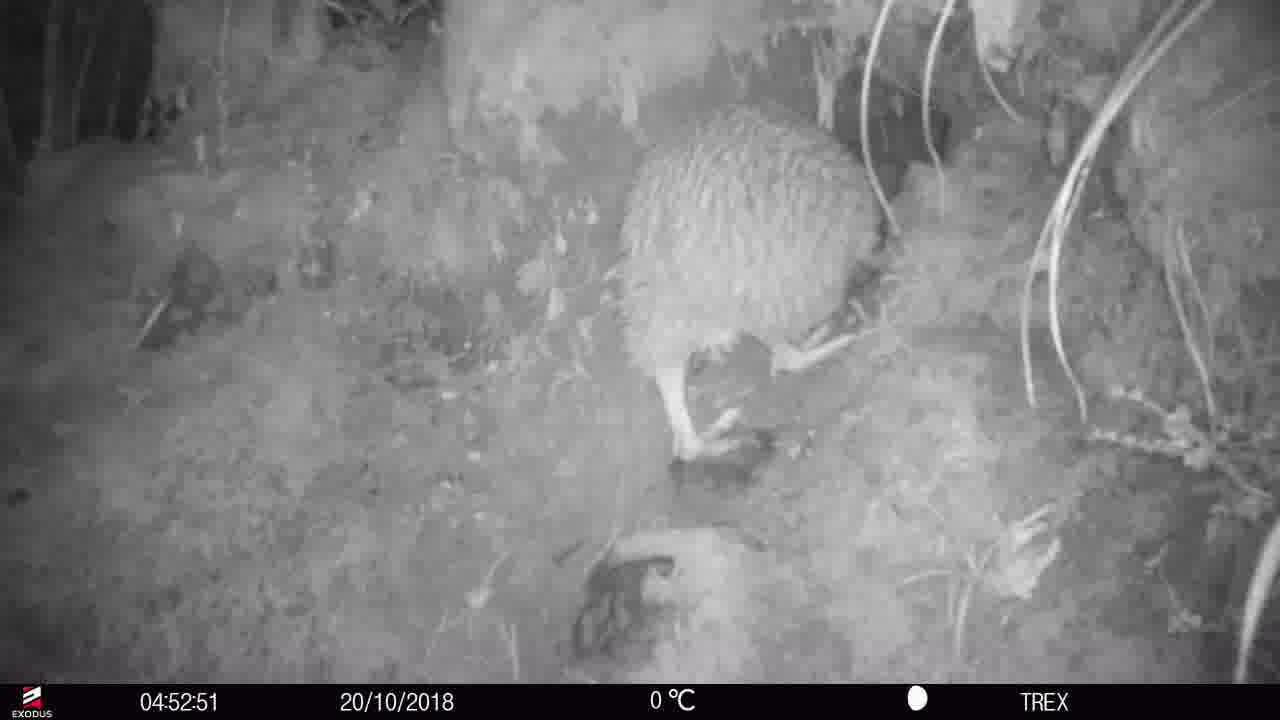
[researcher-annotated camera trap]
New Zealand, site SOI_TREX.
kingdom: Animalia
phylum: Chordata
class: Aves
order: Apterygiformes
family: Apterygidae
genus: Apteryx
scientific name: Apteryx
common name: kiwi